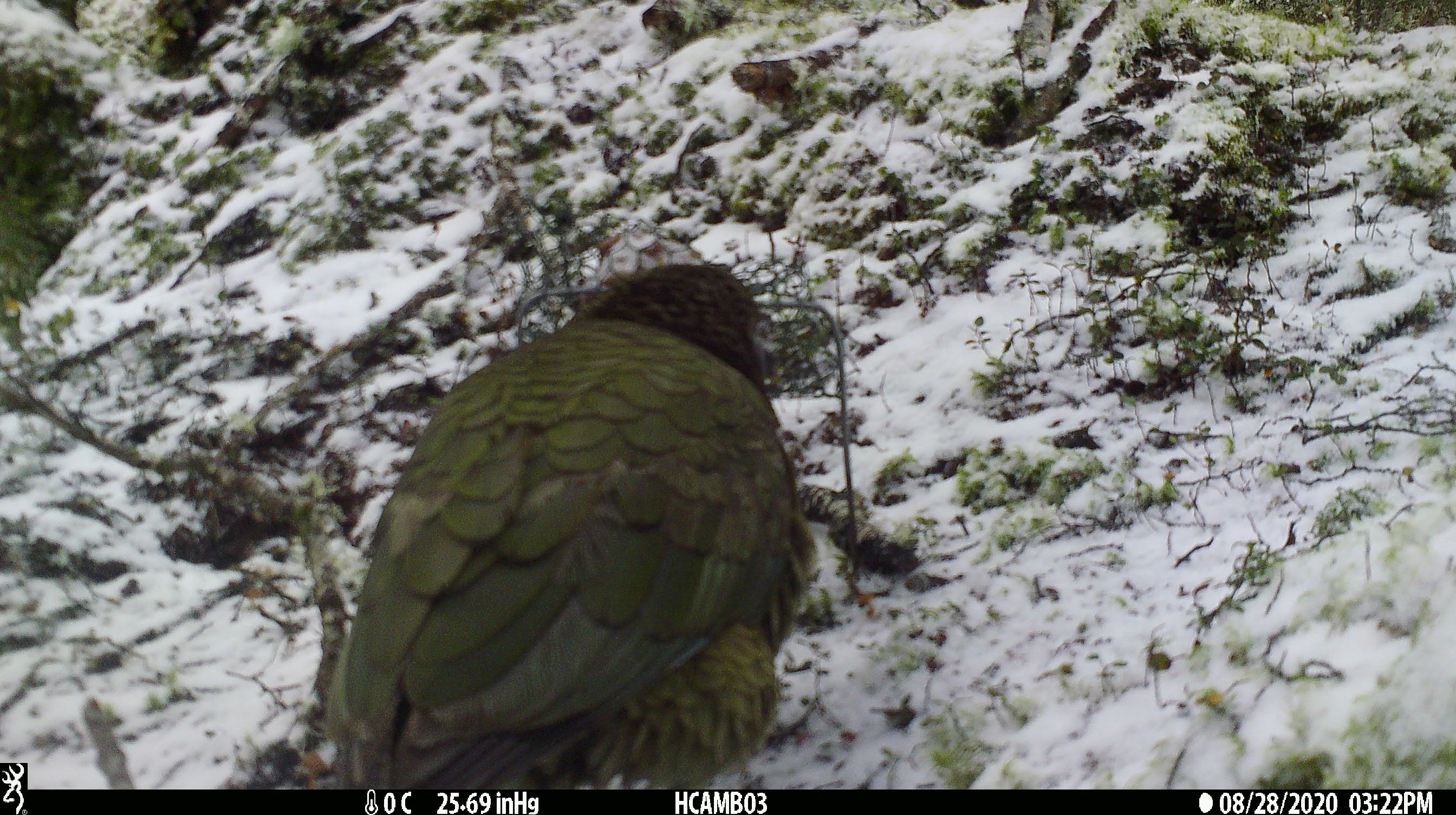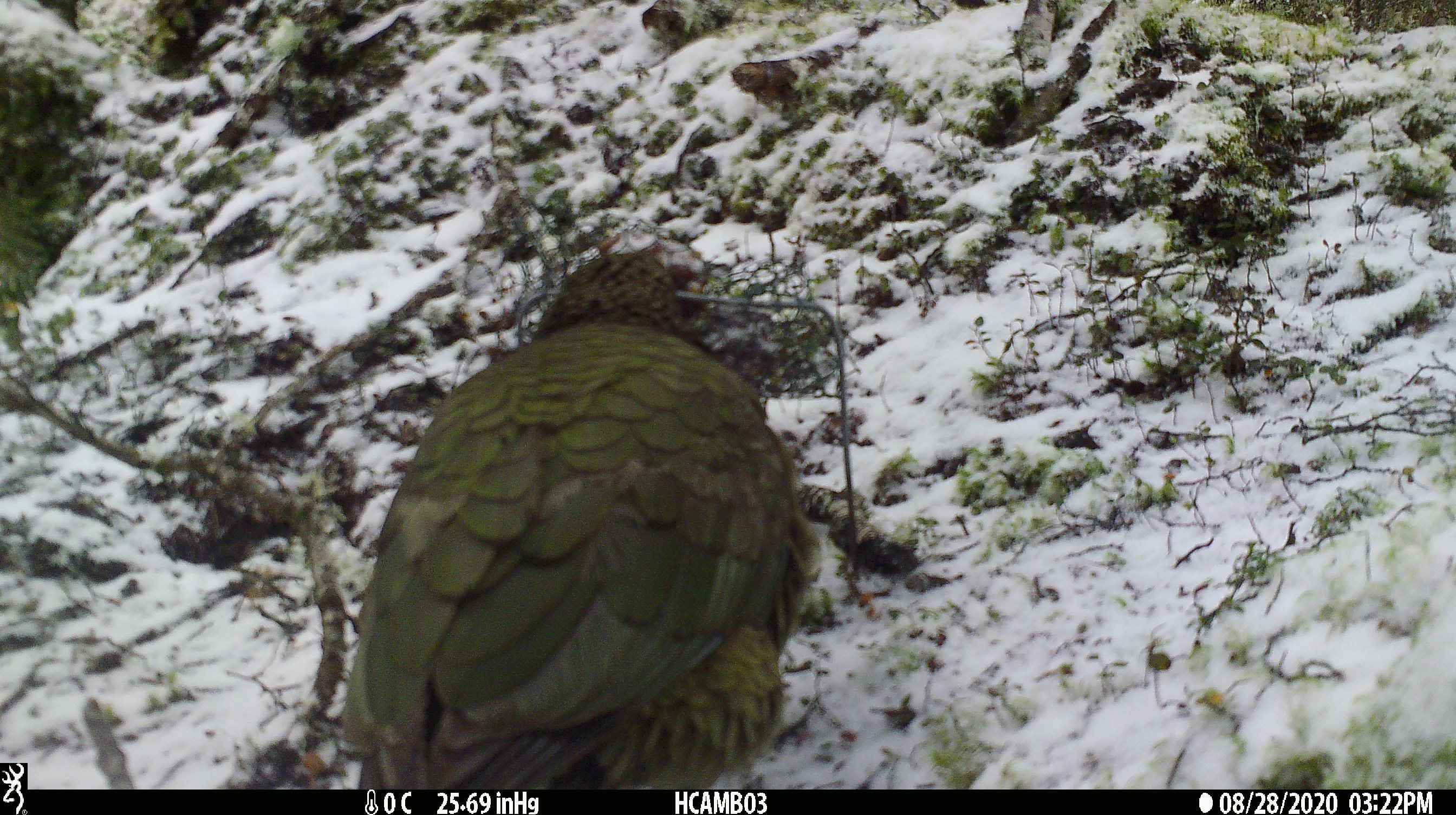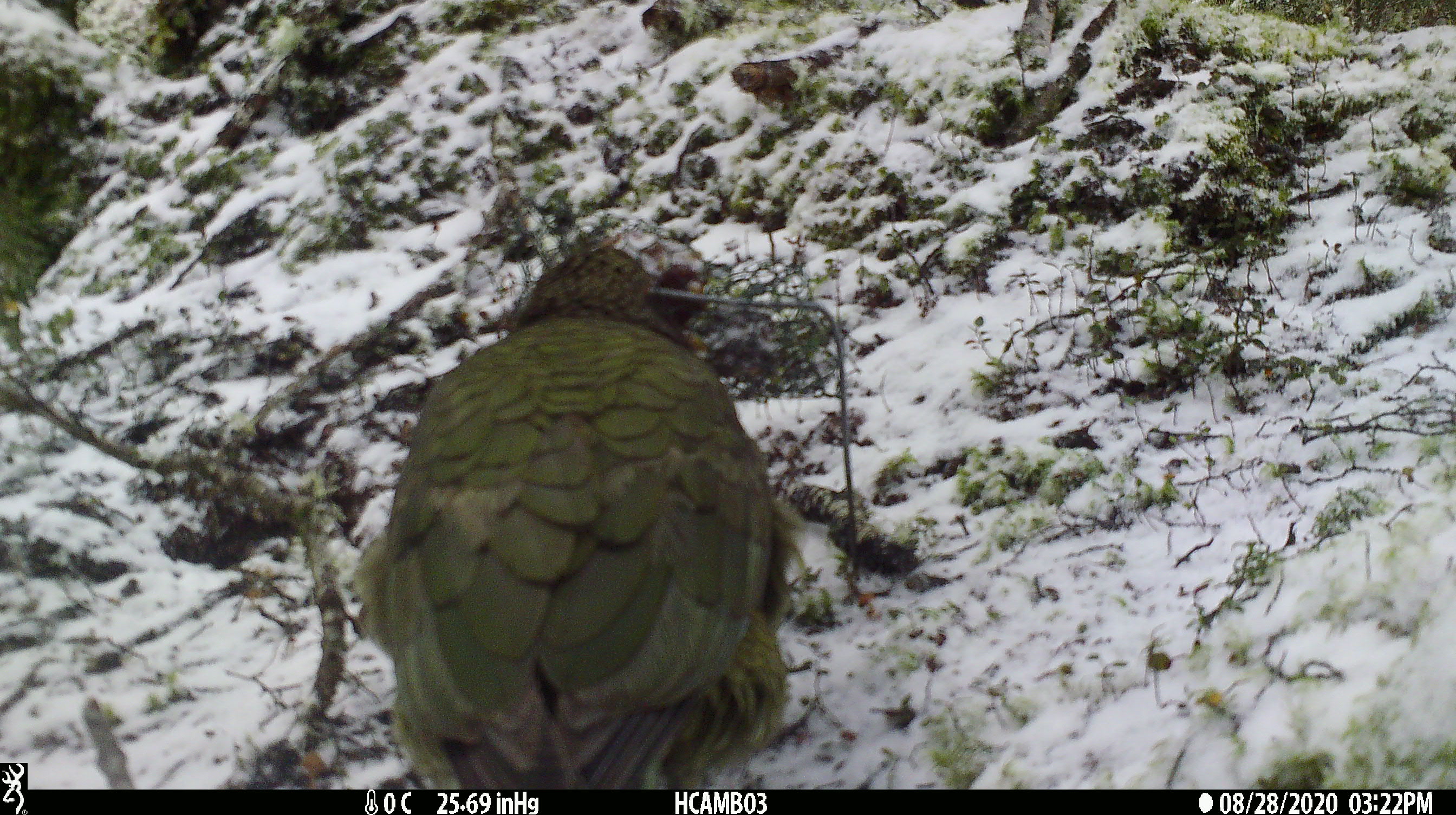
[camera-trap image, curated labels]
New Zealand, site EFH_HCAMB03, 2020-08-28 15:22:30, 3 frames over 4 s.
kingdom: Animalia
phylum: Chordata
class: Aves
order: Psittaciformes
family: Strigopidae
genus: Nestor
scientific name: Nestor notabilis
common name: kea